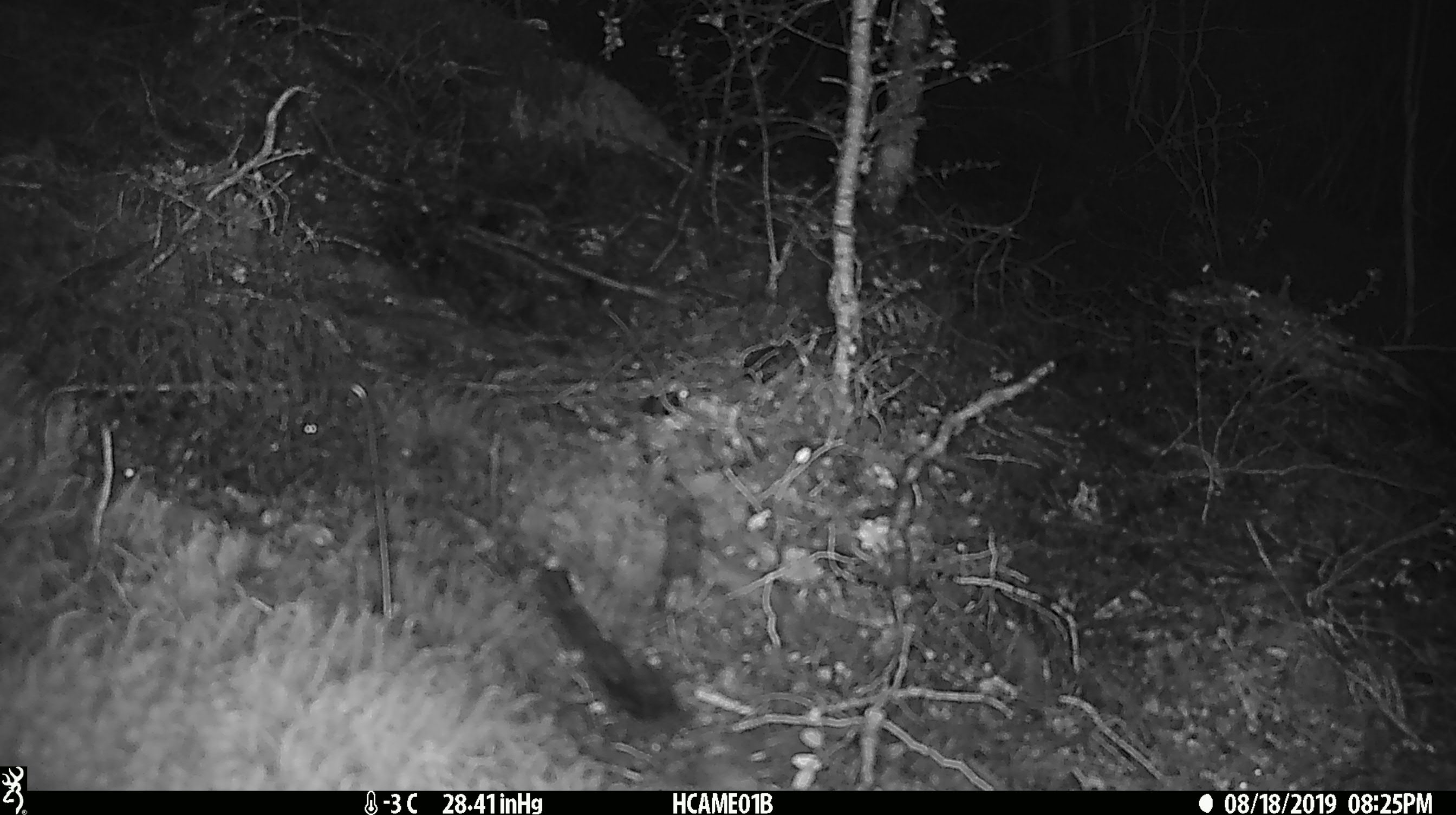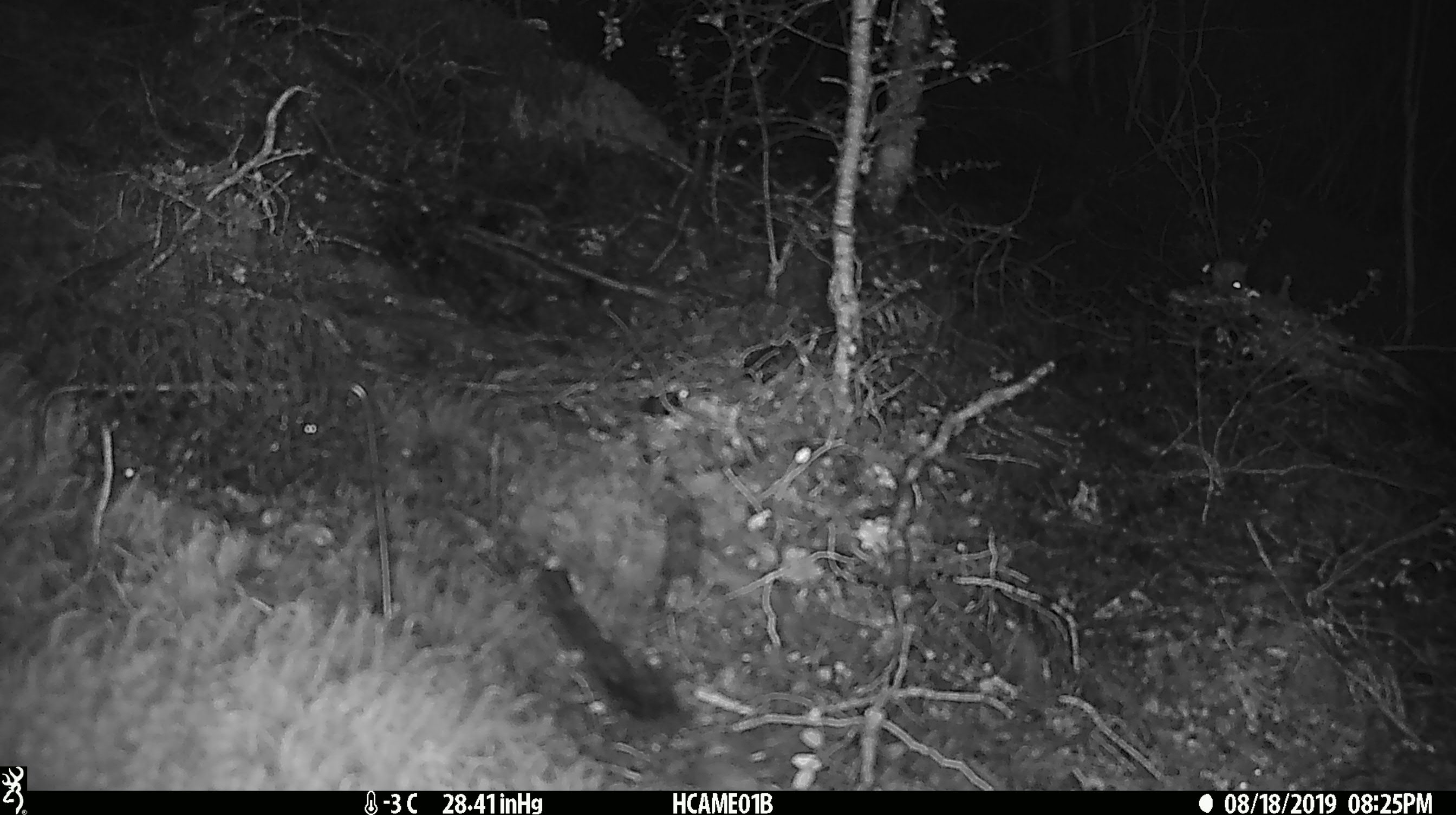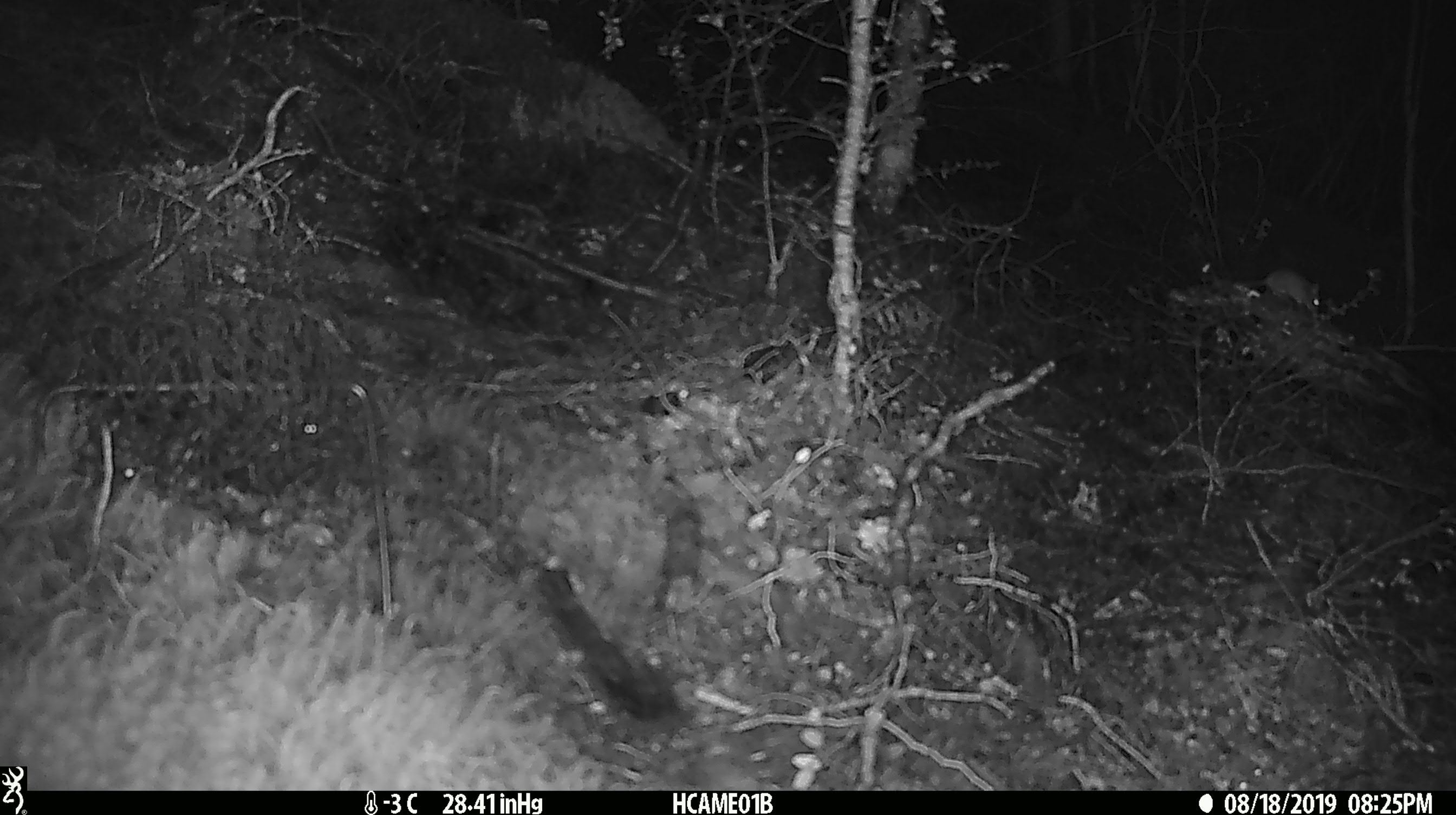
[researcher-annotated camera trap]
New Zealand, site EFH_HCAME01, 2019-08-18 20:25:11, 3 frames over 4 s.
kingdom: Animalia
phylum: Chordata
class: Mammalia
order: Rodentia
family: Muridae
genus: Mus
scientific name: Mus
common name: mouse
Mouse (Mus).